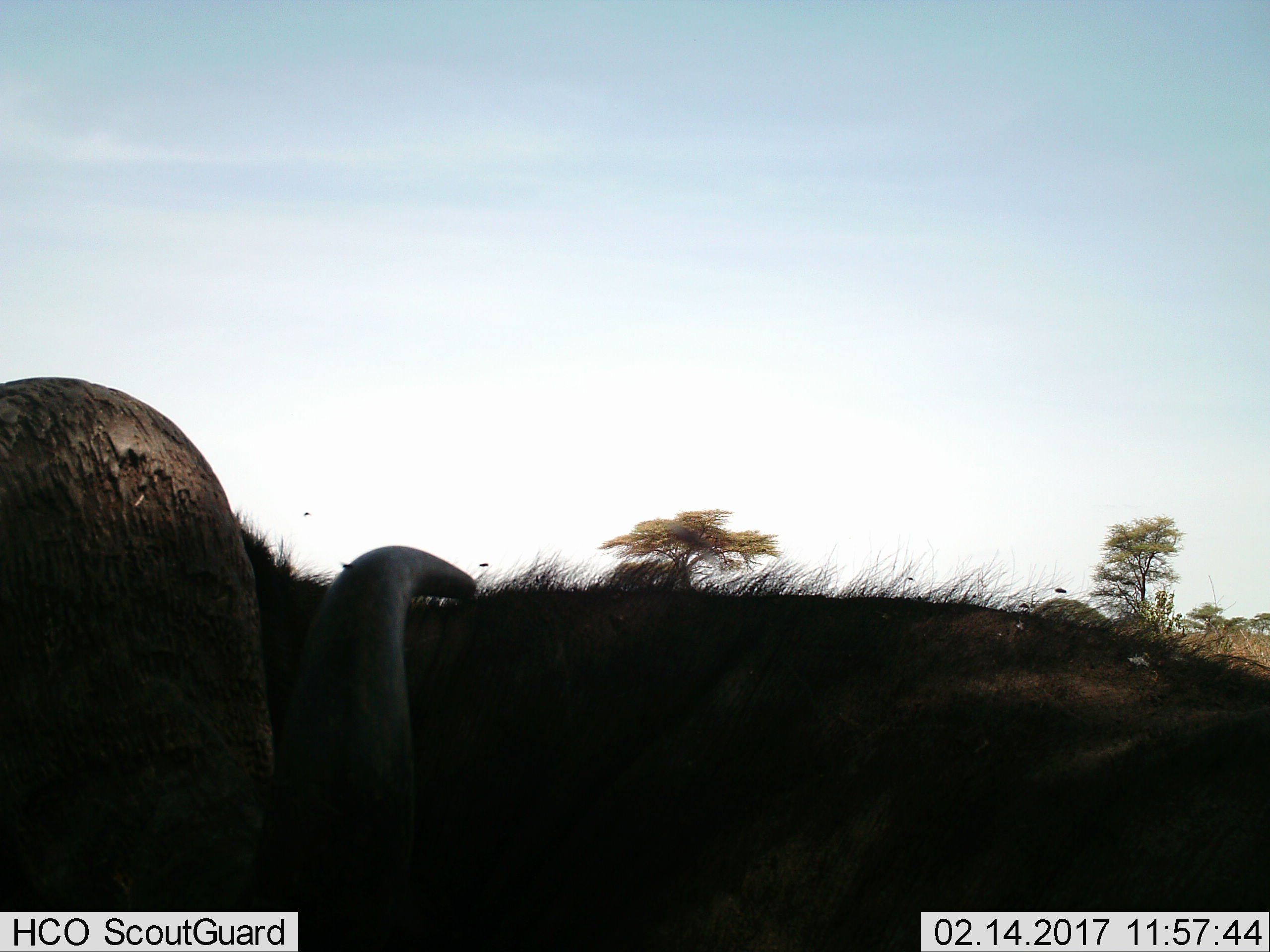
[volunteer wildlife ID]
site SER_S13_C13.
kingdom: Animalia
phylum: Chordata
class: Mammalia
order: Artiodactyla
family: Bovidae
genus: Syncerus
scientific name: Syncerus caffer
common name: african buffalo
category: buffalo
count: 1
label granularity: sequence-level